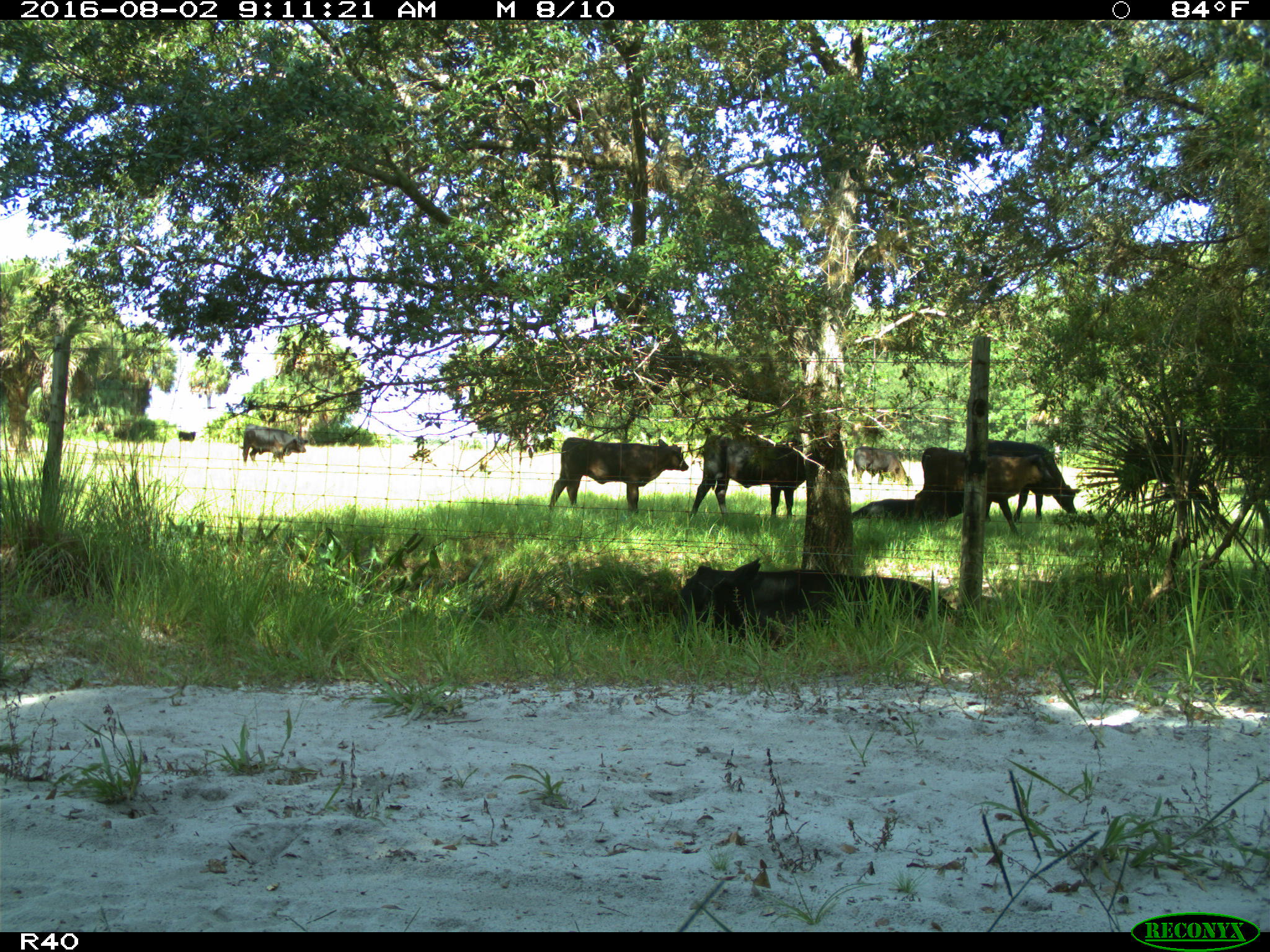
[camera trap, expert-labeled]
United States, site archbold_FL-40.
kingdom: Animalia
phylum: Chordata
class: Mammalia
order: Artiodactyla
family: Bovidae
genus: Bos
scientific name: Bos taurus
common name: domestic cow